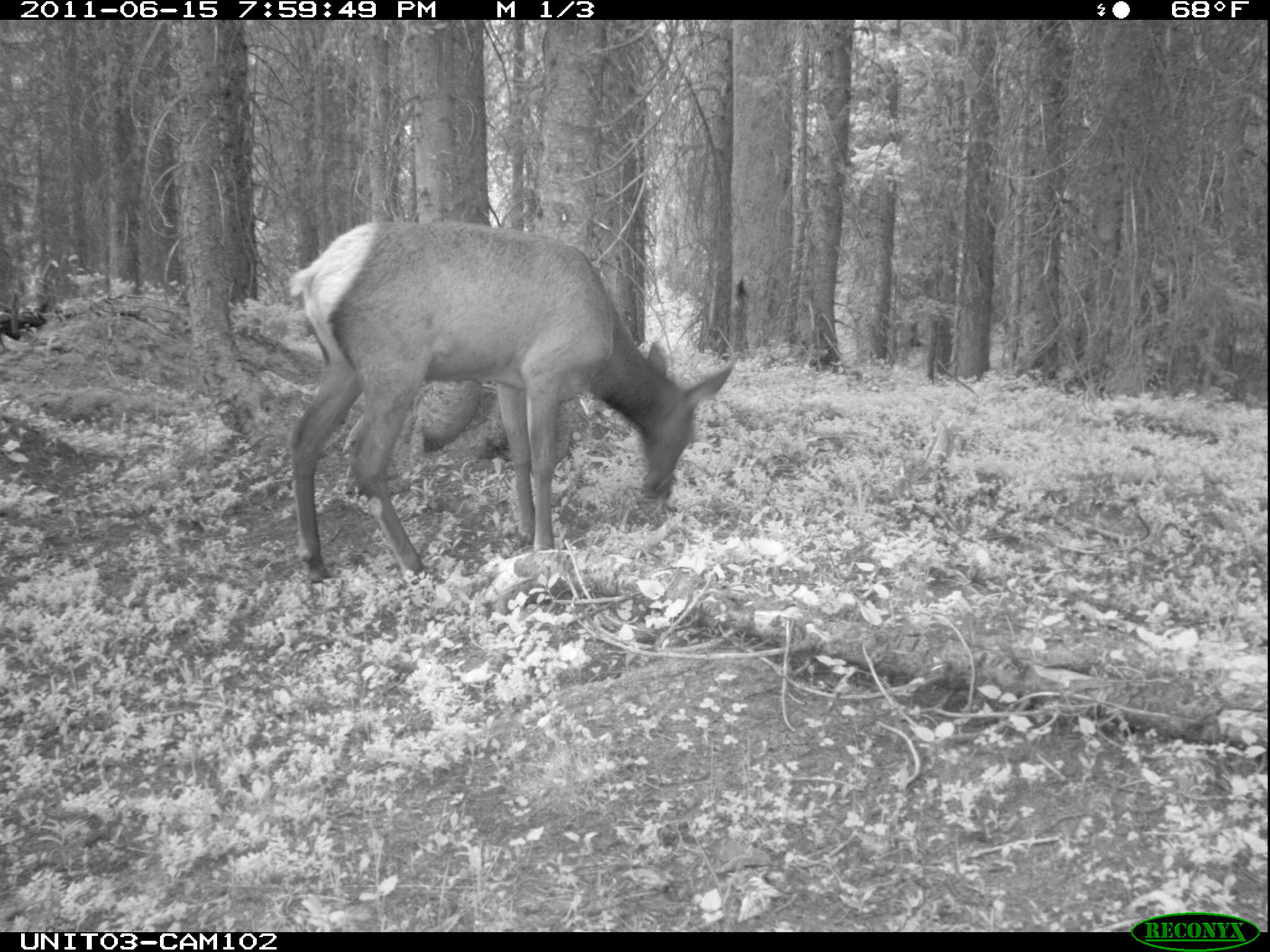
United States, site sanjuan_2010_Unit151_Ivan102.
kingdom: Animalia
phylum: Chordata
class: Mammalia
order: Artiodactyla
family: Cervidae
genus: Cervus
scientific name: Cervus elaphus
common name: red deer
Cervus elaphus (red deer).